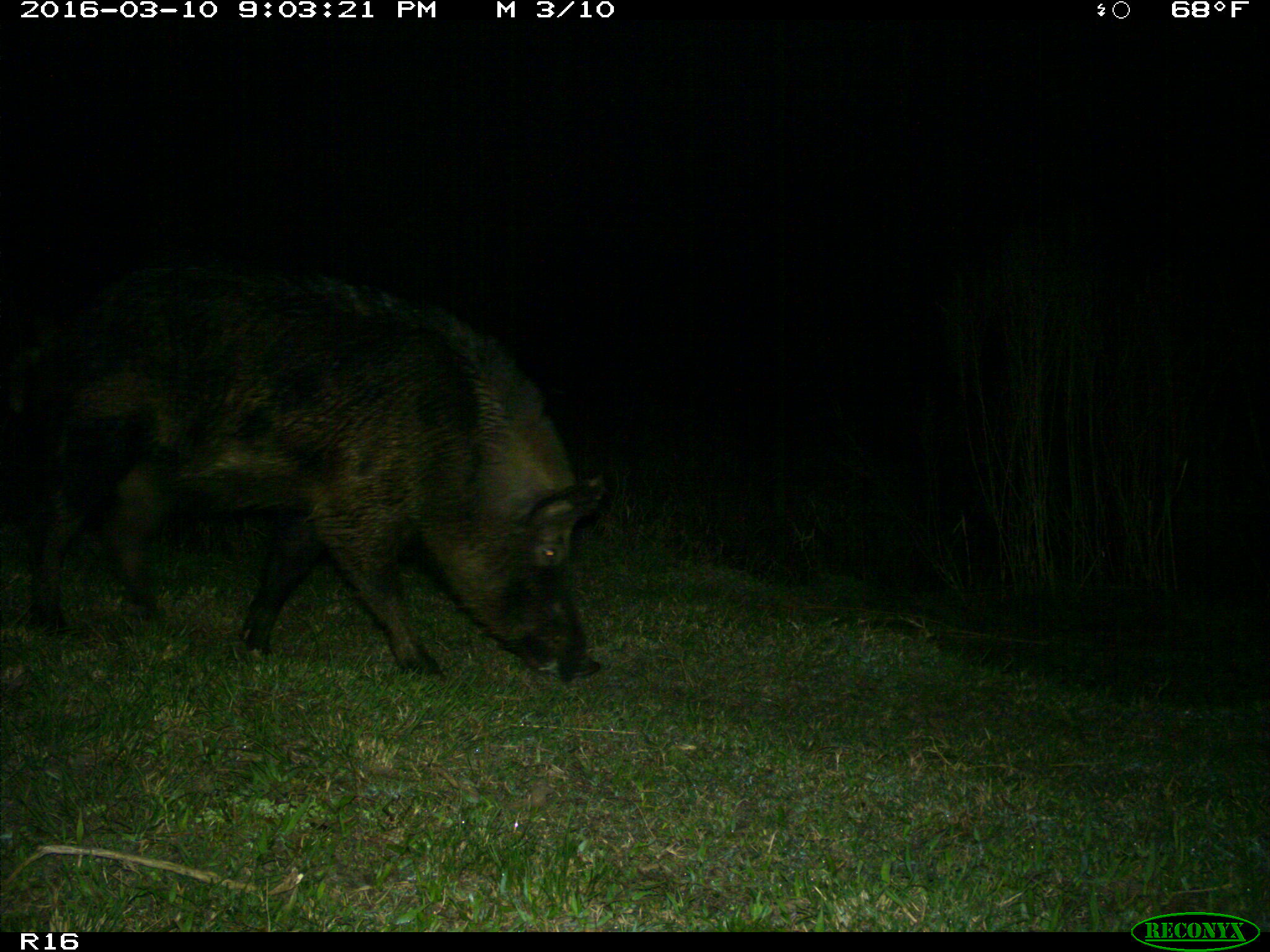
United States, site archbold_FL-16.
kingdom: Animalia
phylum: Chordata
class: Mammalia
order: Artiodactyla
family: Suidae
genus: Sus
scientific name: Sus scrofa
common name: wild boar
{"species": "Sus scrofa (wild boar)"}